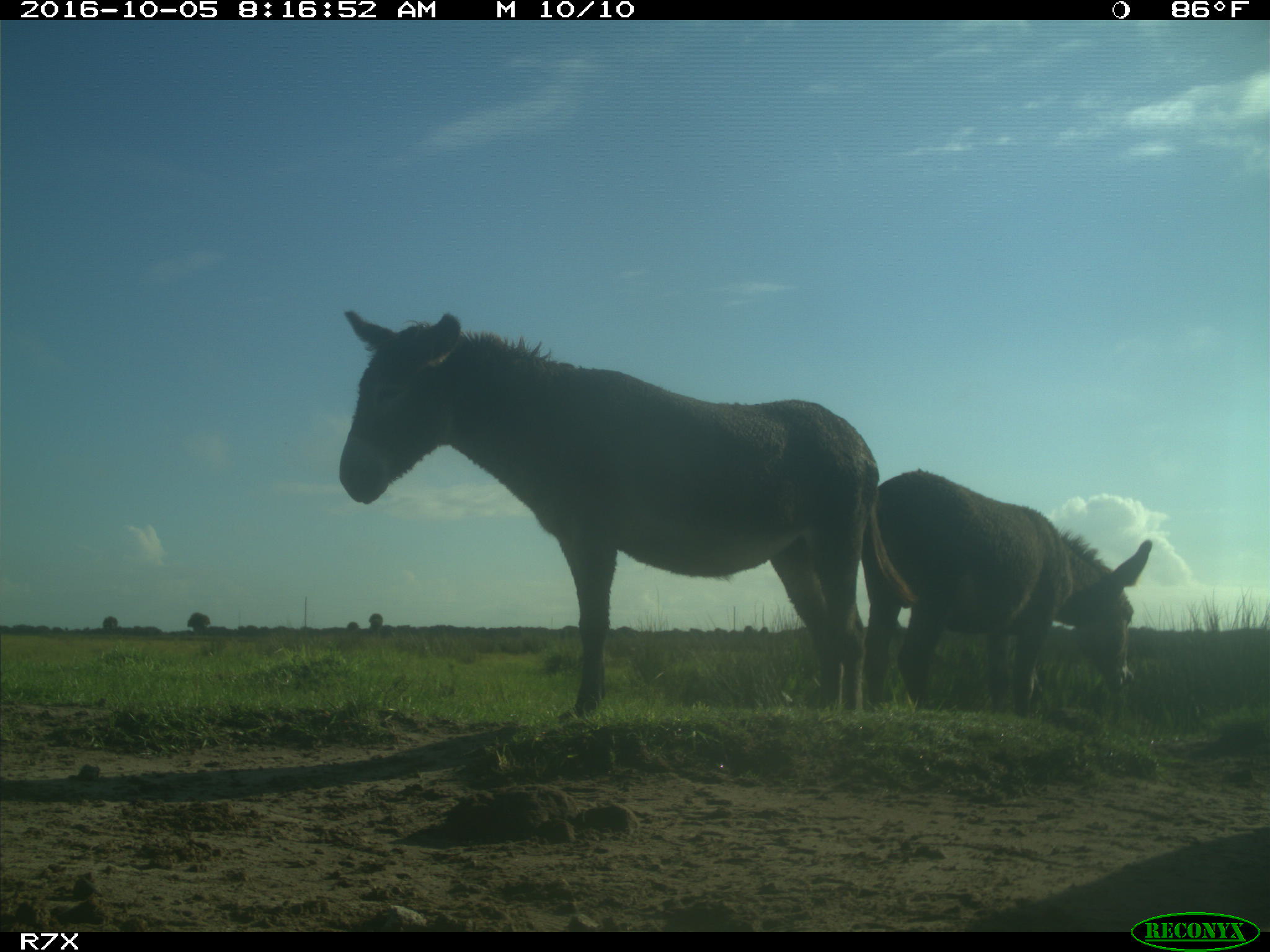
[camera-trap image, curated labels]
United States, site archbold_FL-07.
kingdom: Animalia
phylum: Chordata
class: Mammalia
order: Perissodactyla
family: Equidae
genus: Equus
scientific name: Equus africanus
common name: african wild ass